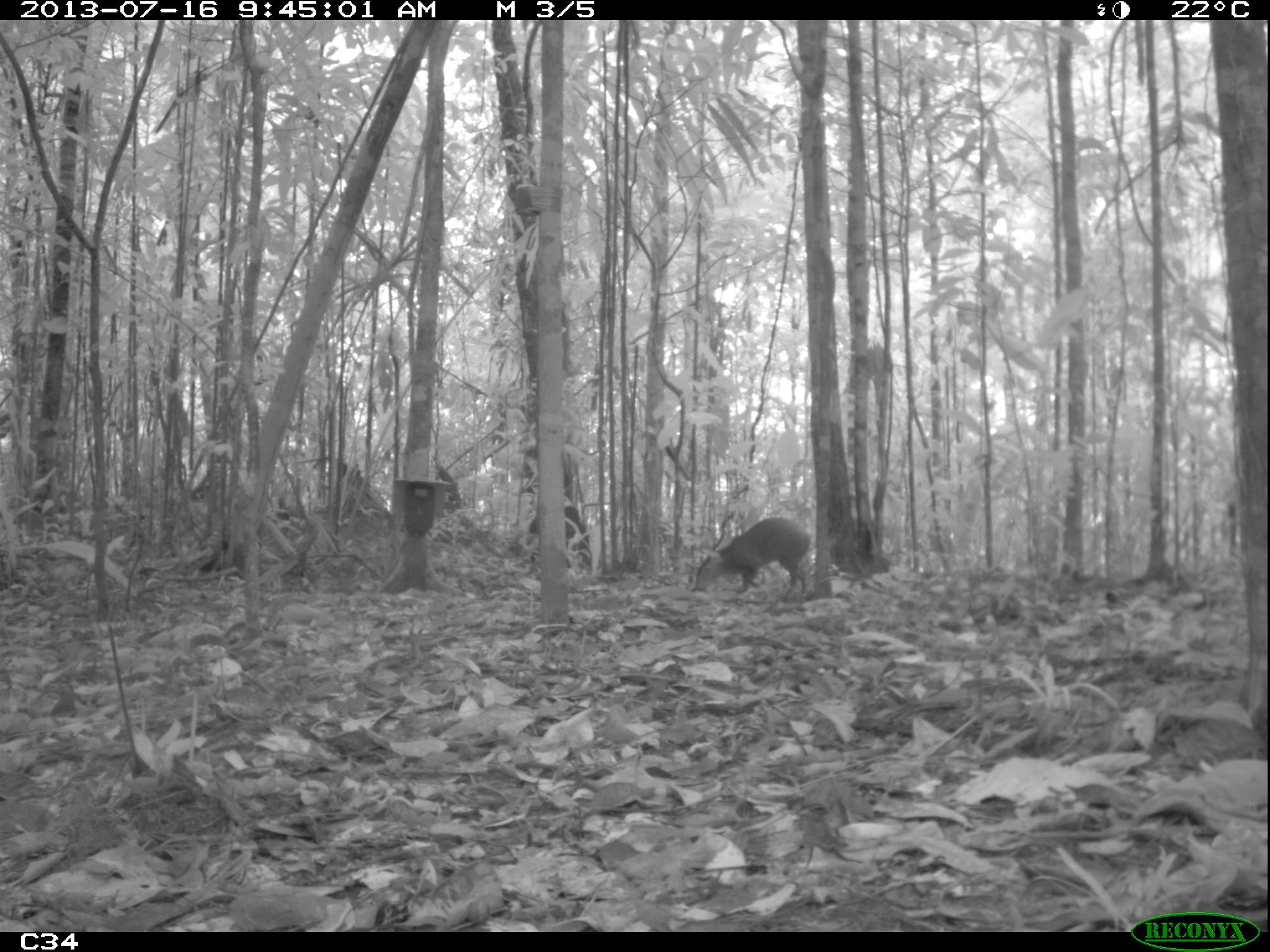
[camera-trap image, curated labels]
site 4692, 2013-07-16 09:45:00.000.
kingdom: Animalia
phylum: Chordata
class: Mammalia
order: Rodentia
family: Dasyproctidae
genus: Dasyprocta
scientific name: Dasyprocta leporina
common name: red-rumped agouti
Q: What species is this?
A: Dasyprocta leporina (red-rumped agouti).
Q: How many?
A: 1.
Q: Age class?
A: Adult.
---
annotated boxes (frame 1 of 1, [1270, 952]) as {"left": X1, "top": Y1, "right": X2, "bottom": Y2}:
dasyprocta leporina: {"left": 693, "top": 515, "right": 812, "bottom": 600}